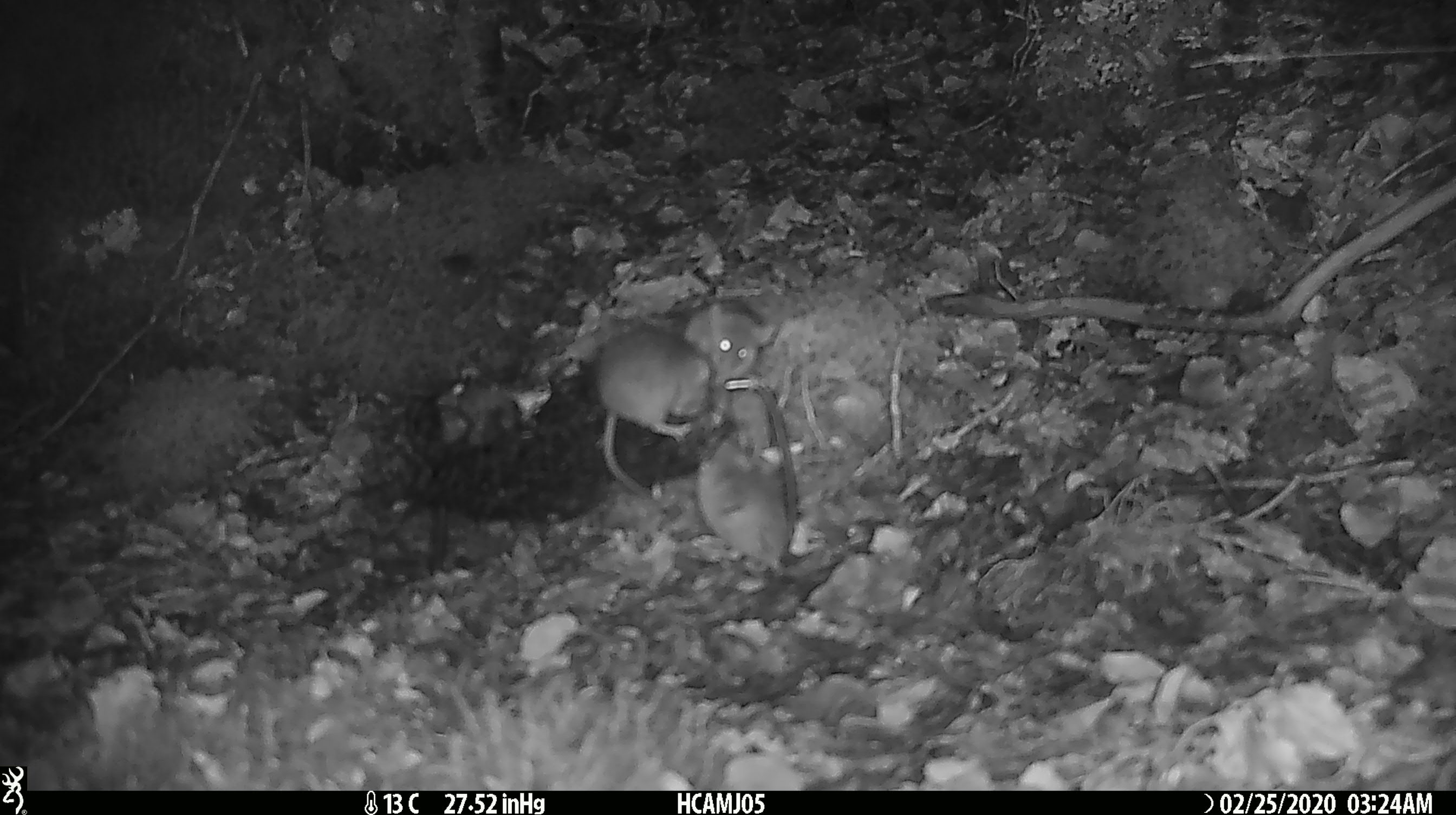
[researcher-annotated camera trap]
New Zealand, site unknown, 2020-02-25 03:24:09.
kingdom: Animalia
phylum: Chordata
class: Mammalia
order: Rodentia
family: Muridae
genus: Mus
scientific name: Mus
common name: mouse